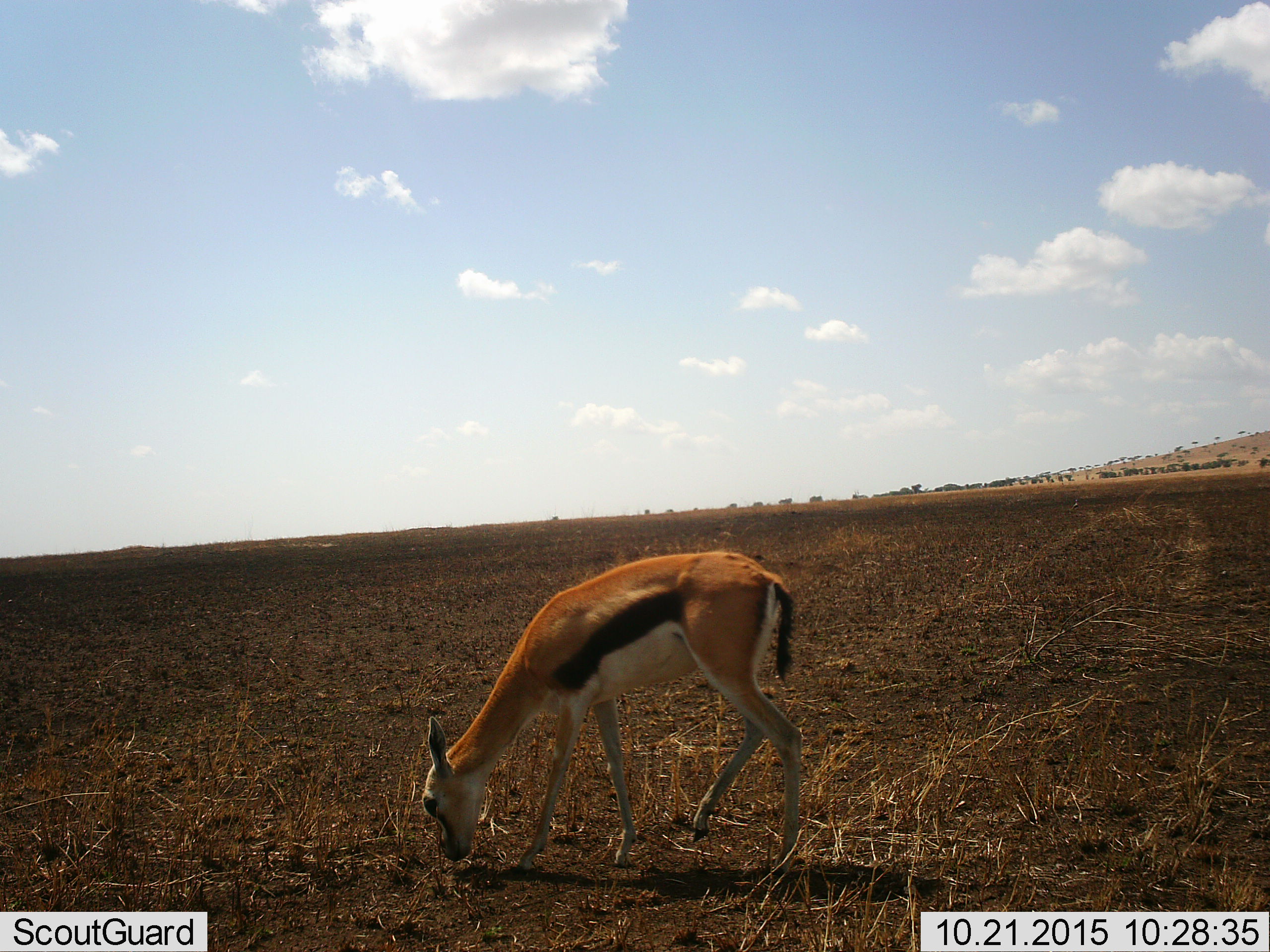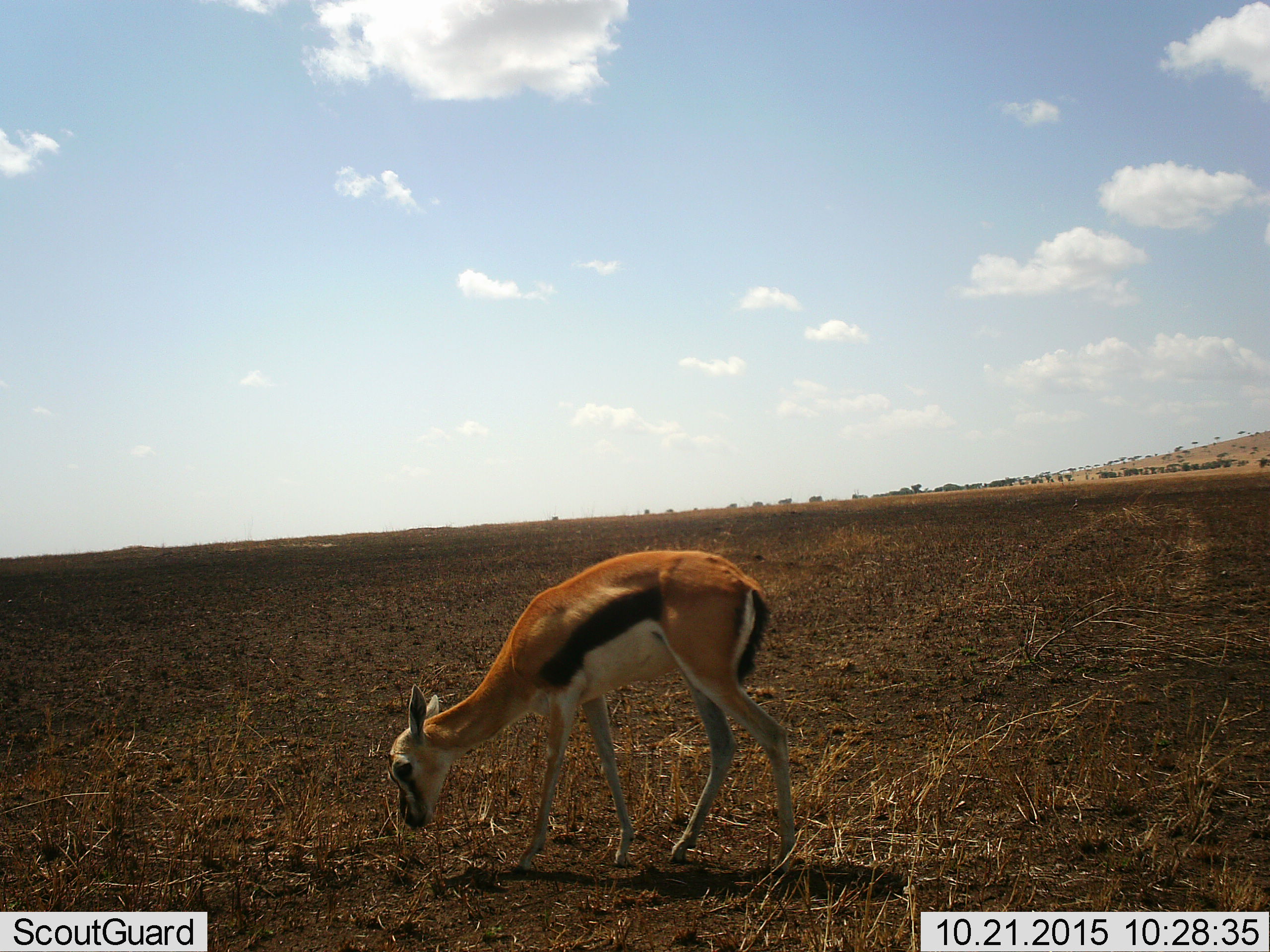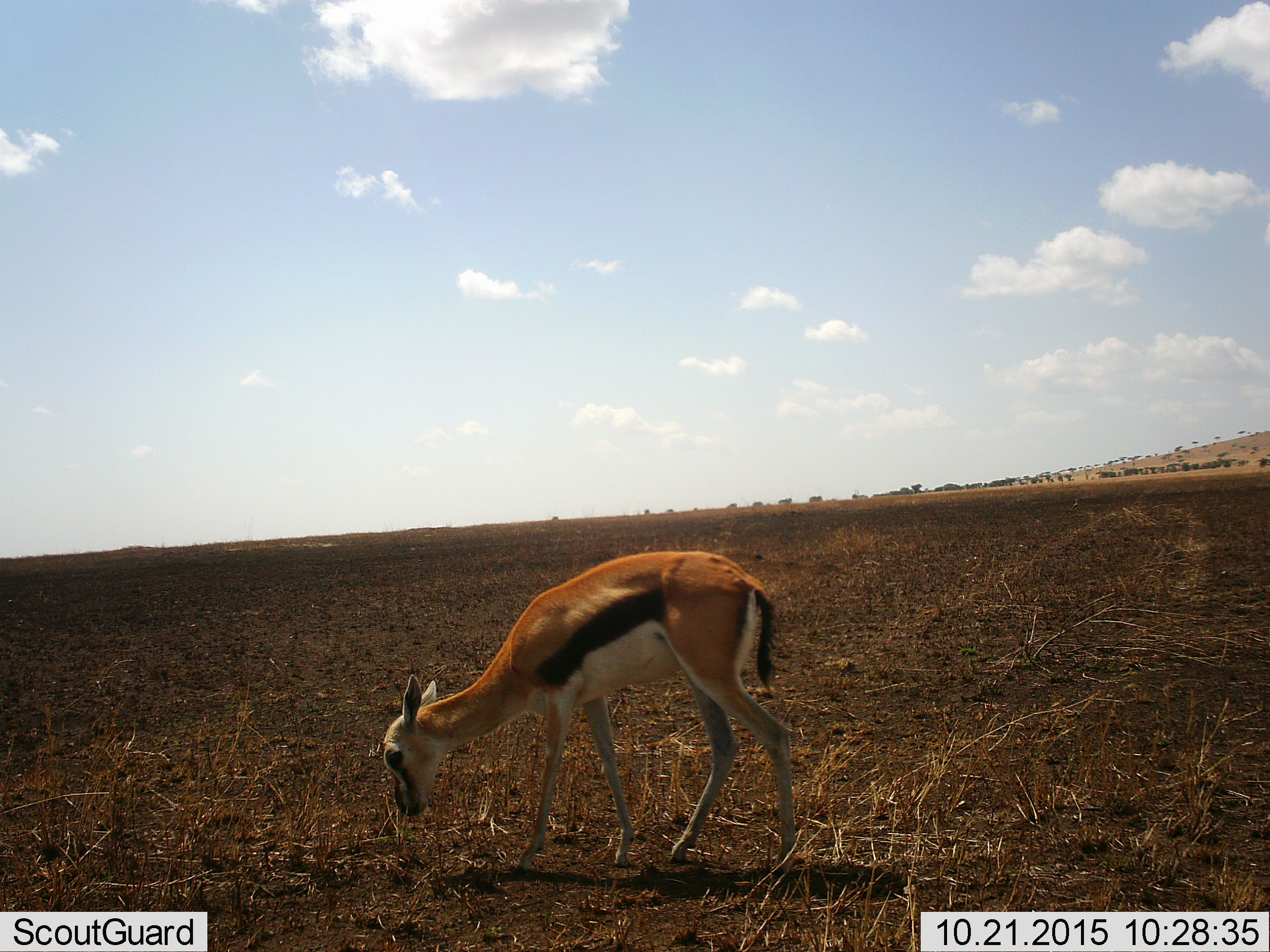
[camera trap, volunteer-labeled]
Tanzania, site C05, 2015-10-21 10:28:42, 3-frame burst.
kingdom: Animalia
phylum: Chordata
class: Mammalia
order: Artiodactyla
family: Bovidae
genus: Eudorcas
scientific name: Eudorcas thomsonii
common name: thomson's gazelle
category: gazellethomsons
Gazellethomsons (thomson's gazelle) (Eudorcas thomsonii), count 1. Behavior (volunteer vote fractions): standing 38%, resting 0%, moving 0%, interacting 6%. Young present (vote fraction): 25%. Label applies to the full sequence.